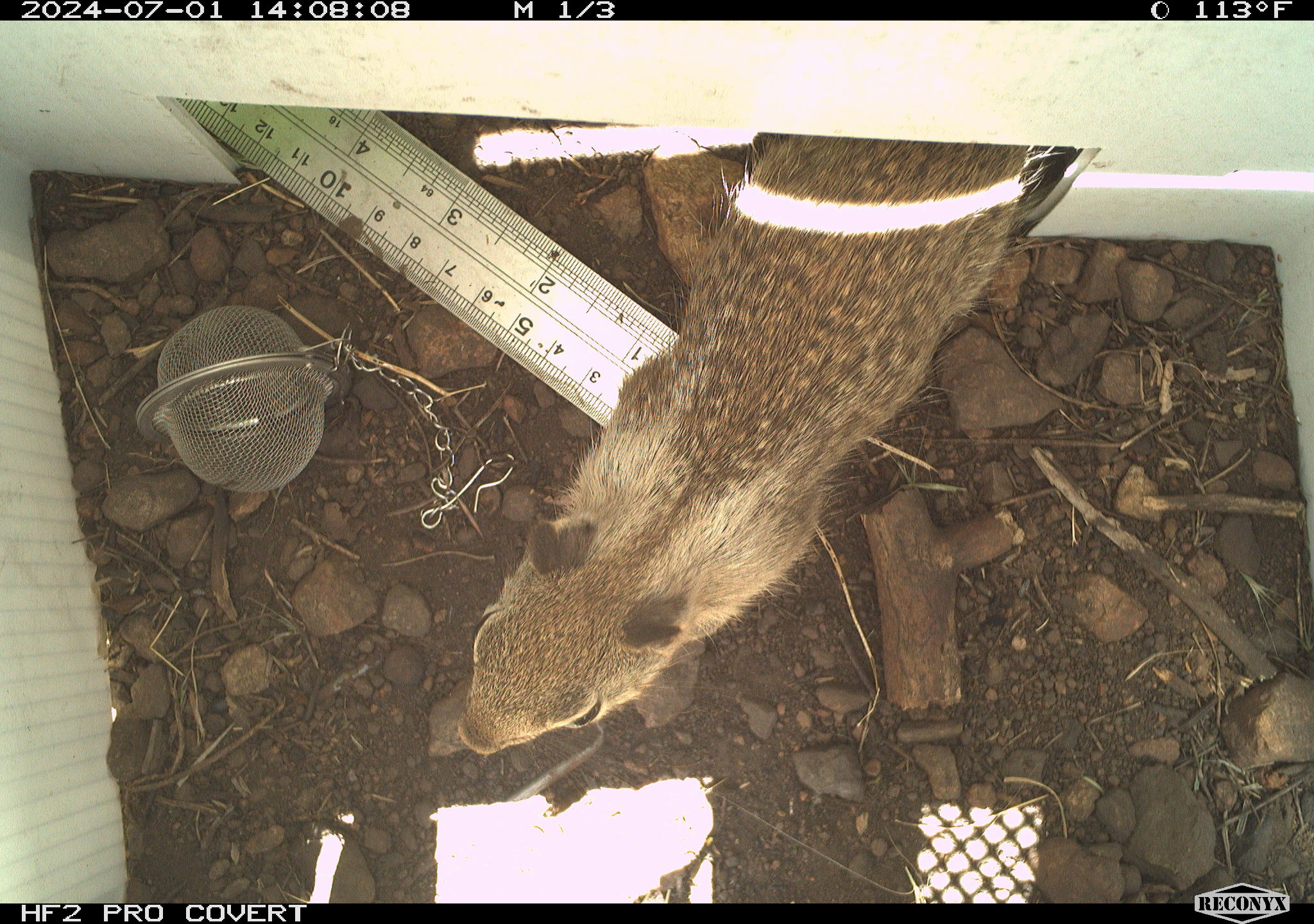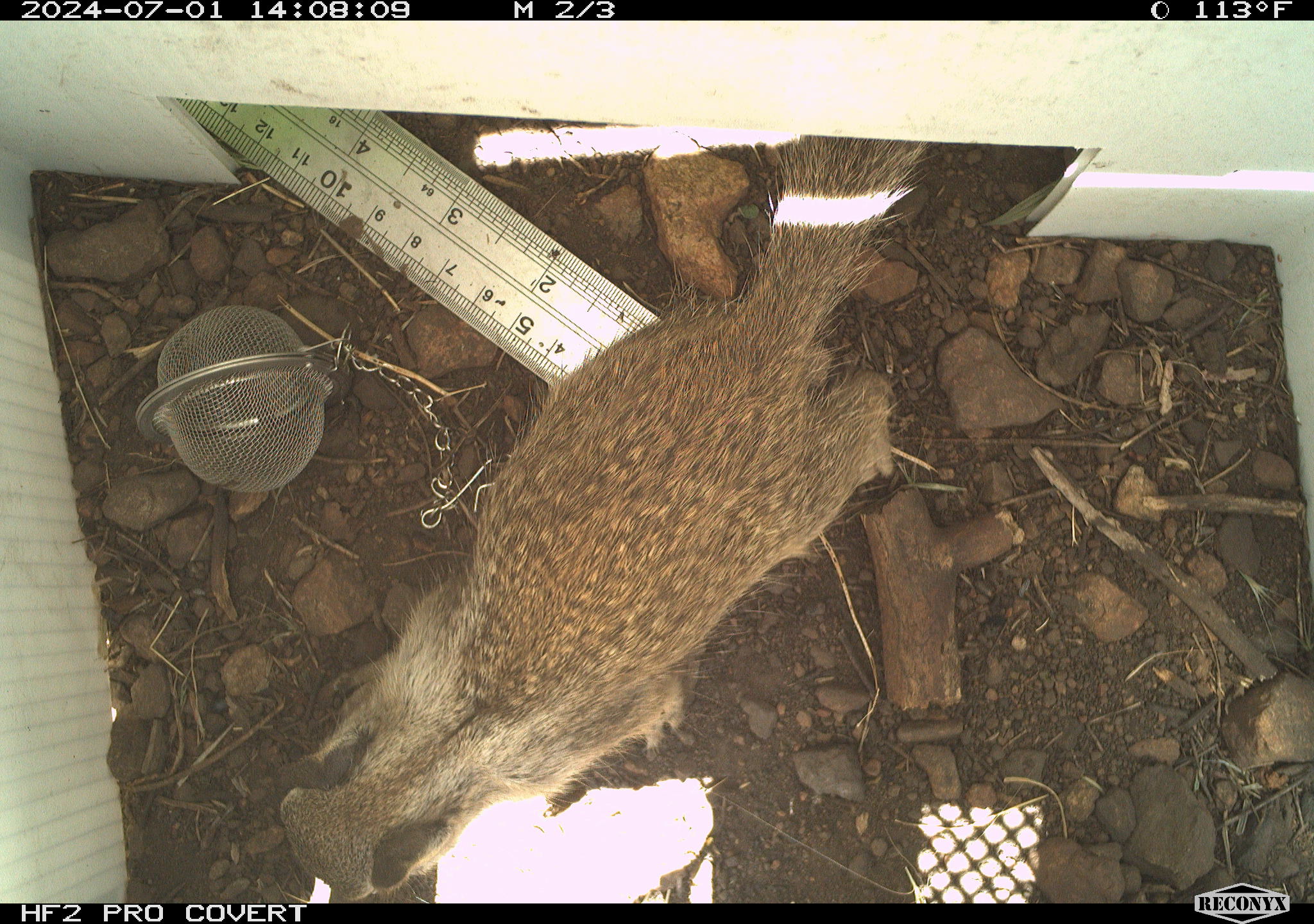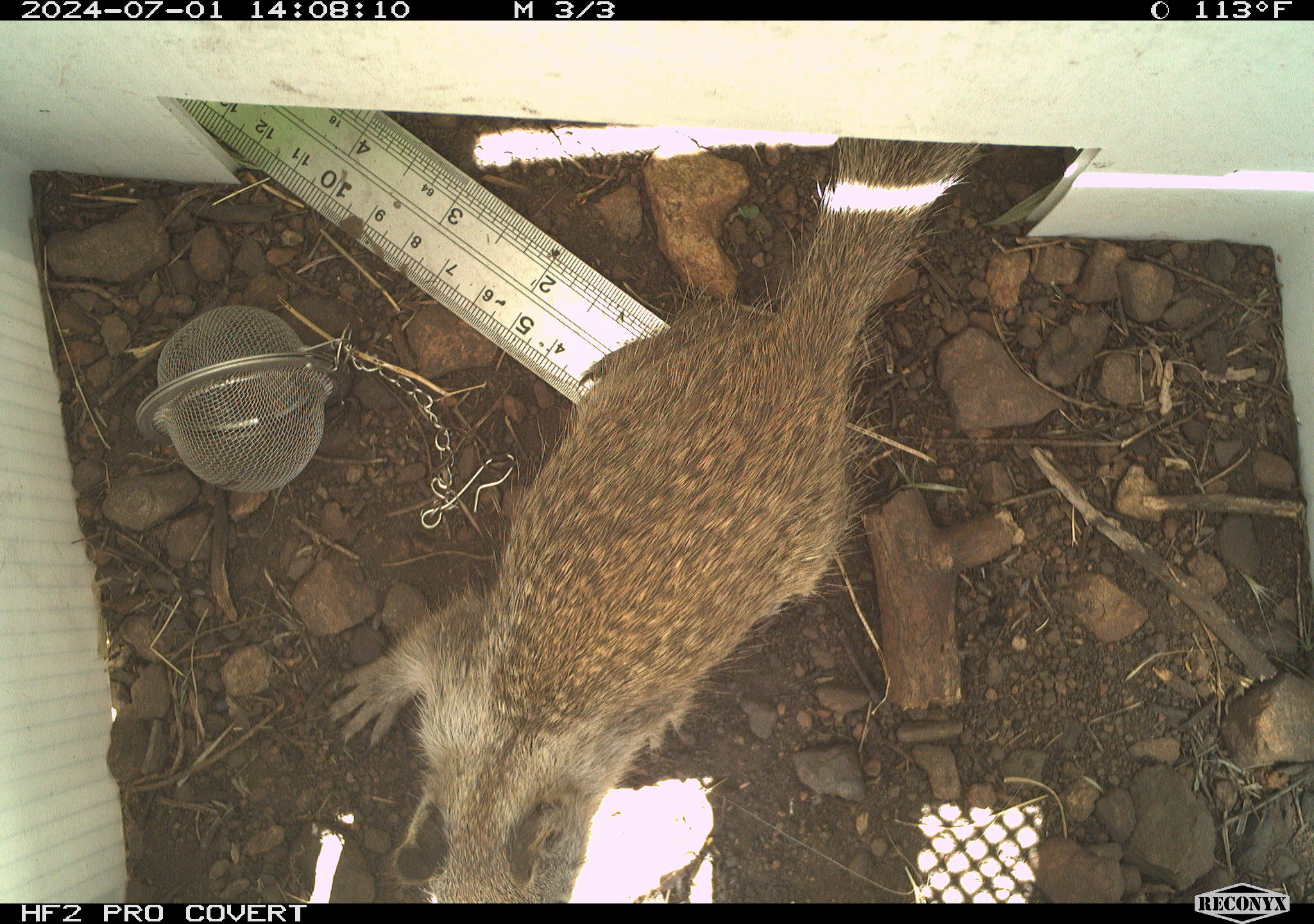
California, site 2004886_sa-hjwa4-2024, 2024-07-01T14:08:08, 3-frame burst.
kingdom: Animalia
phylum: Chordata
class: Mammalia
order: Rodentia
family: Sciuridae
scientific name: Sciuridae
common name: squirrels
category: sciuridae family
Sciuridae family (squirrels) (Sciuridae).